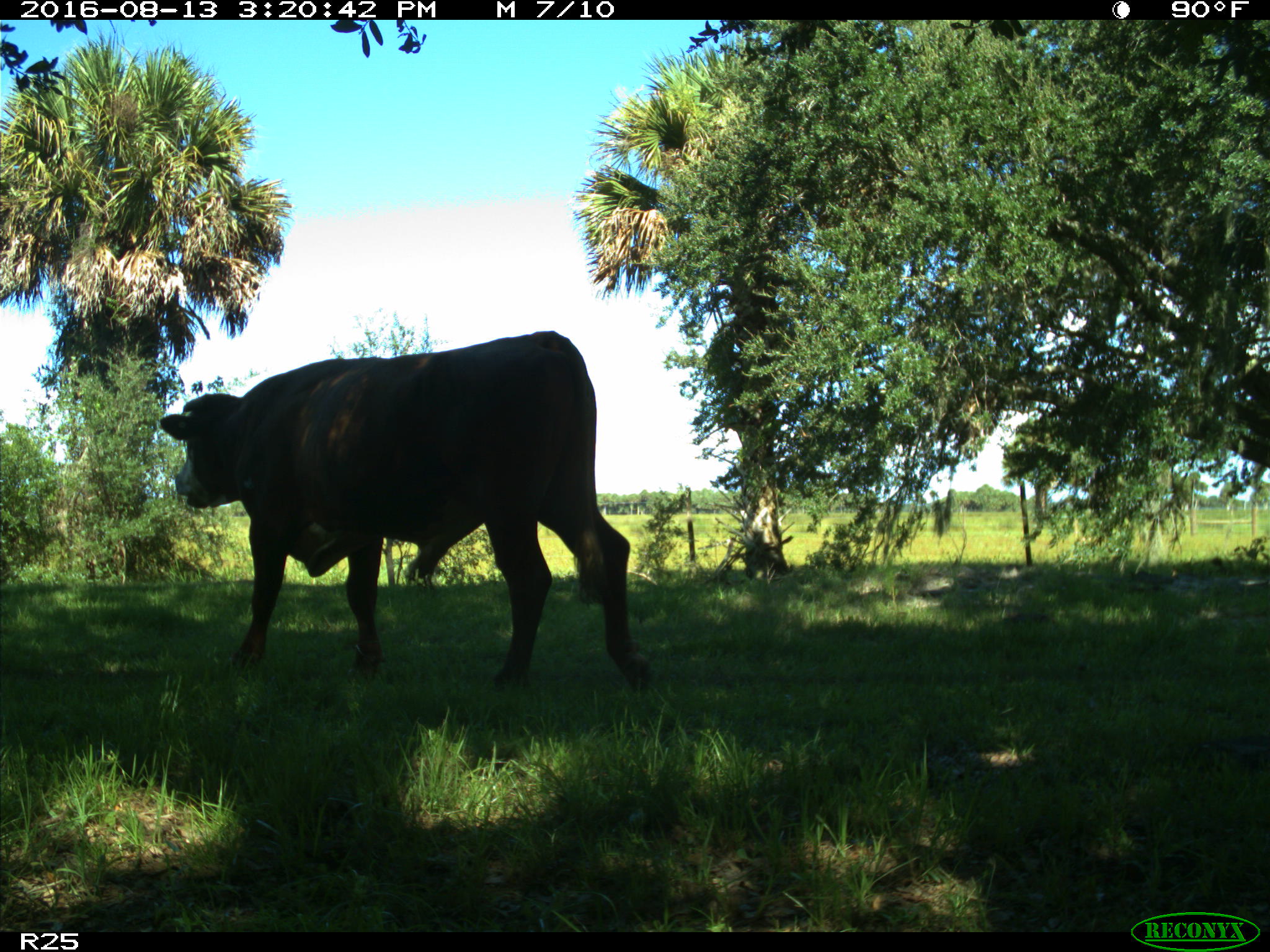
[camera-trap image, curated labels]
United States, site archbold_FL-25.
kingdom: Animalia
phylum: Chordata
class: Mammalia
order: Artiodactyla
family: Bovidae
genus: Bos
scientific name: Bos taurus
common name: domestic cow